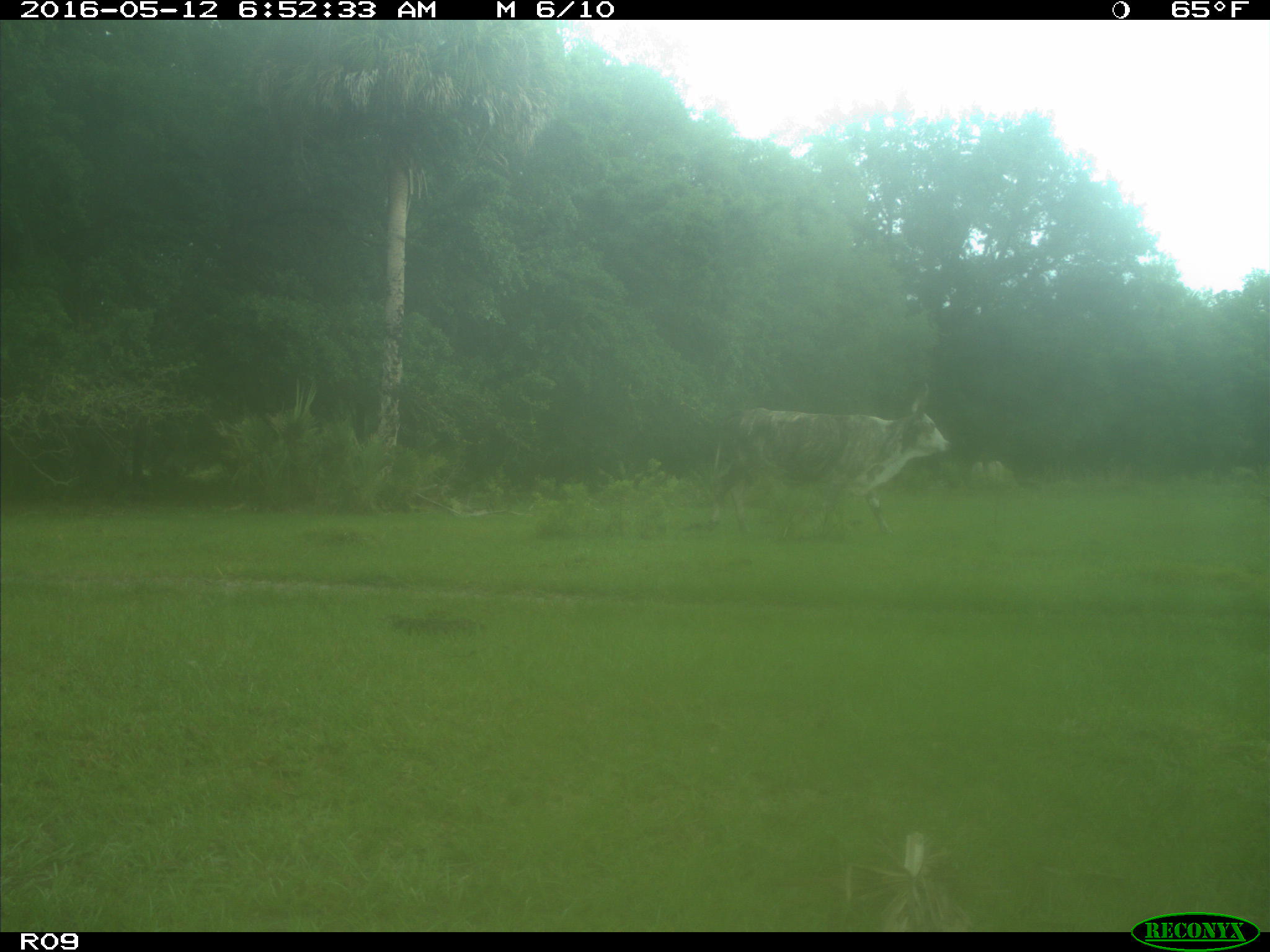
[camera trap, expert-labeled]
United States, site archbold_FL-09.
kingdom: Animalia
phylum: Chordata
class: Mammalia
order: Artiodactyla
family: Bovidae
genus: Bos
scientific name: Bos taurus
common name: domestic cow